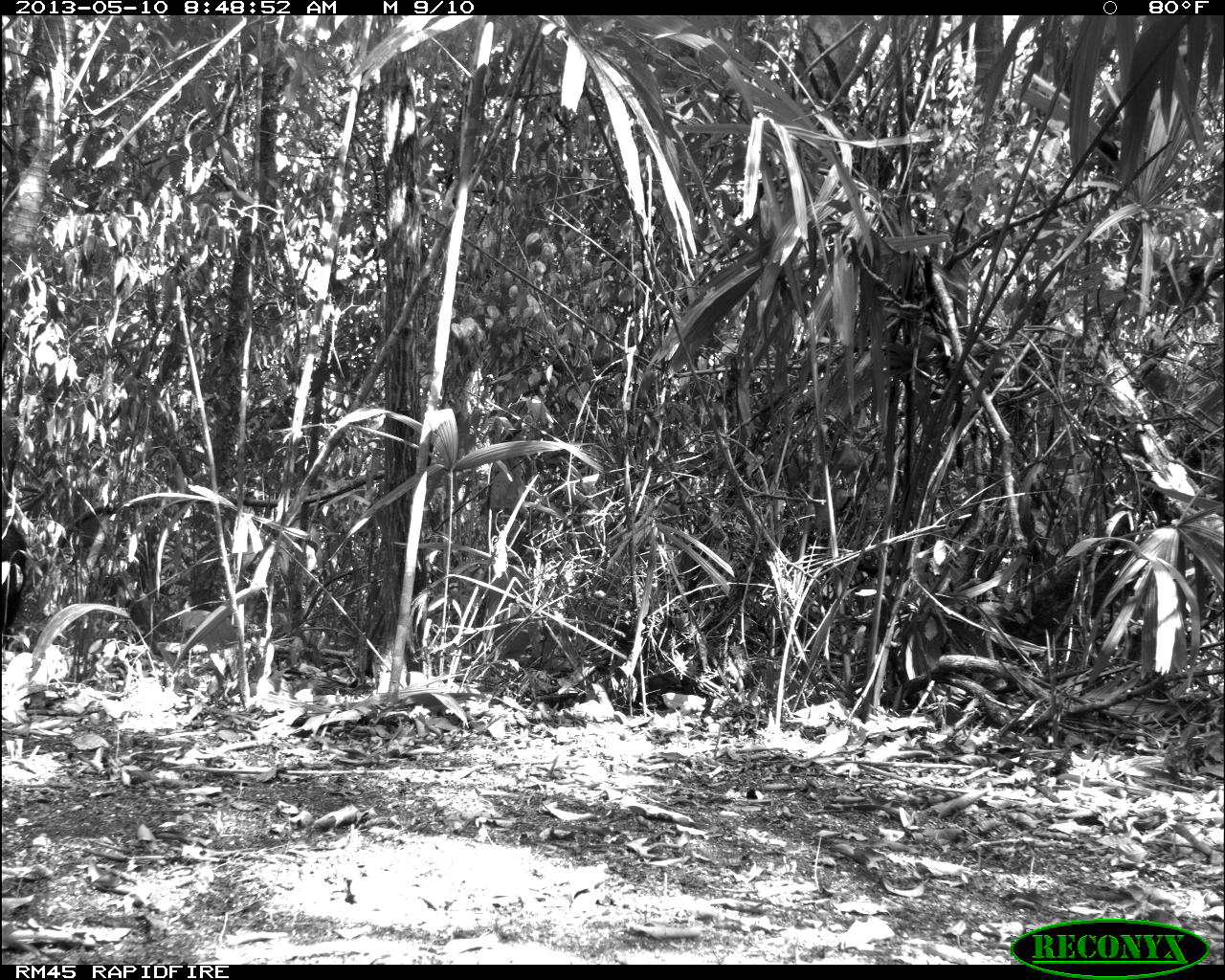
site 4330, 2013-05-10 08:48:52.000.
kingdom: Animalia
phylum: Chordata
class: Mammalia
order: Artiodactyla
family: Tayassuidae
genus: Tayassu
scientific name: Tayassu pecari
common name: white-lipped peccary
Tayassu pecari (white-lipped peccary), count 4.